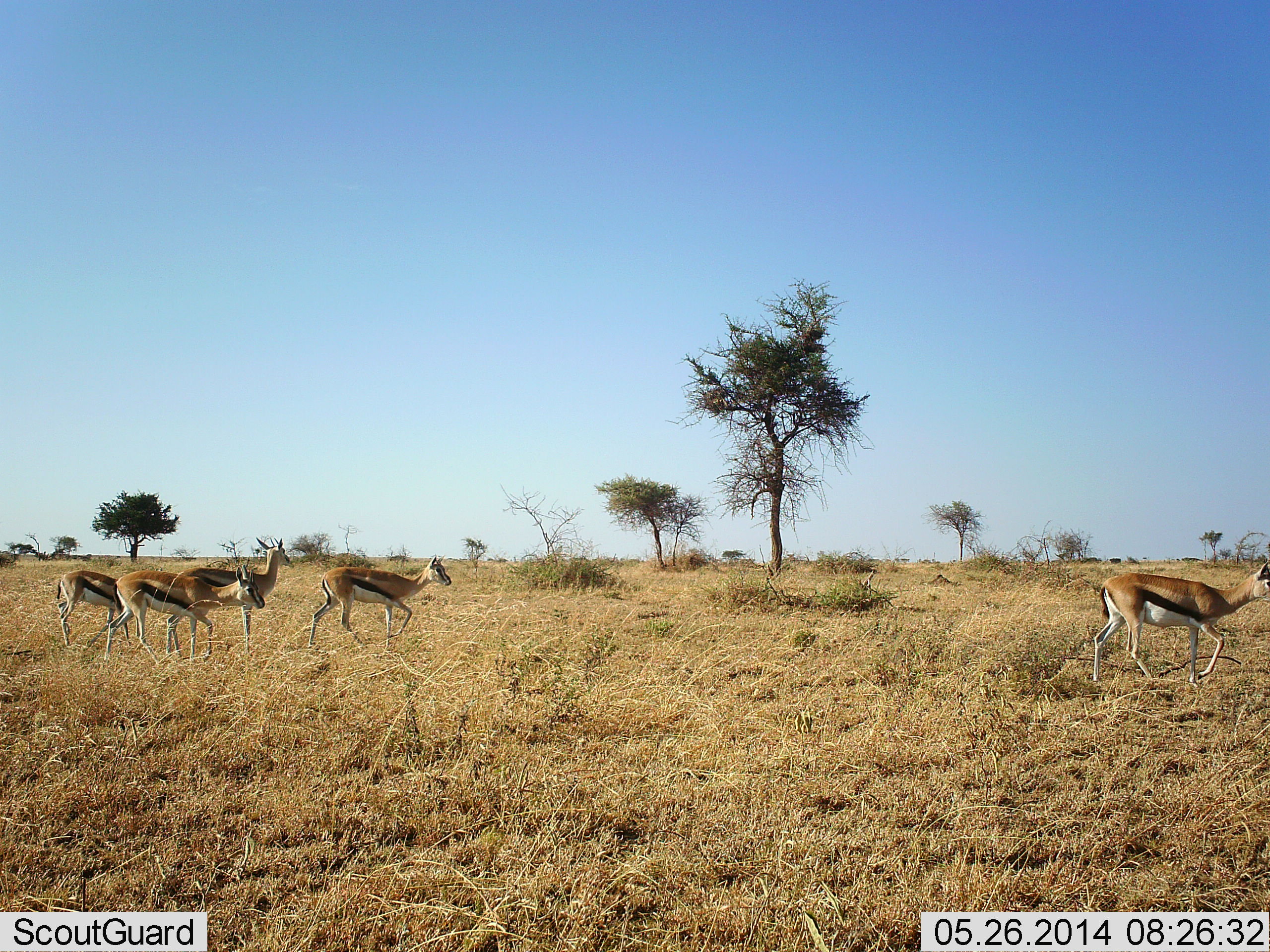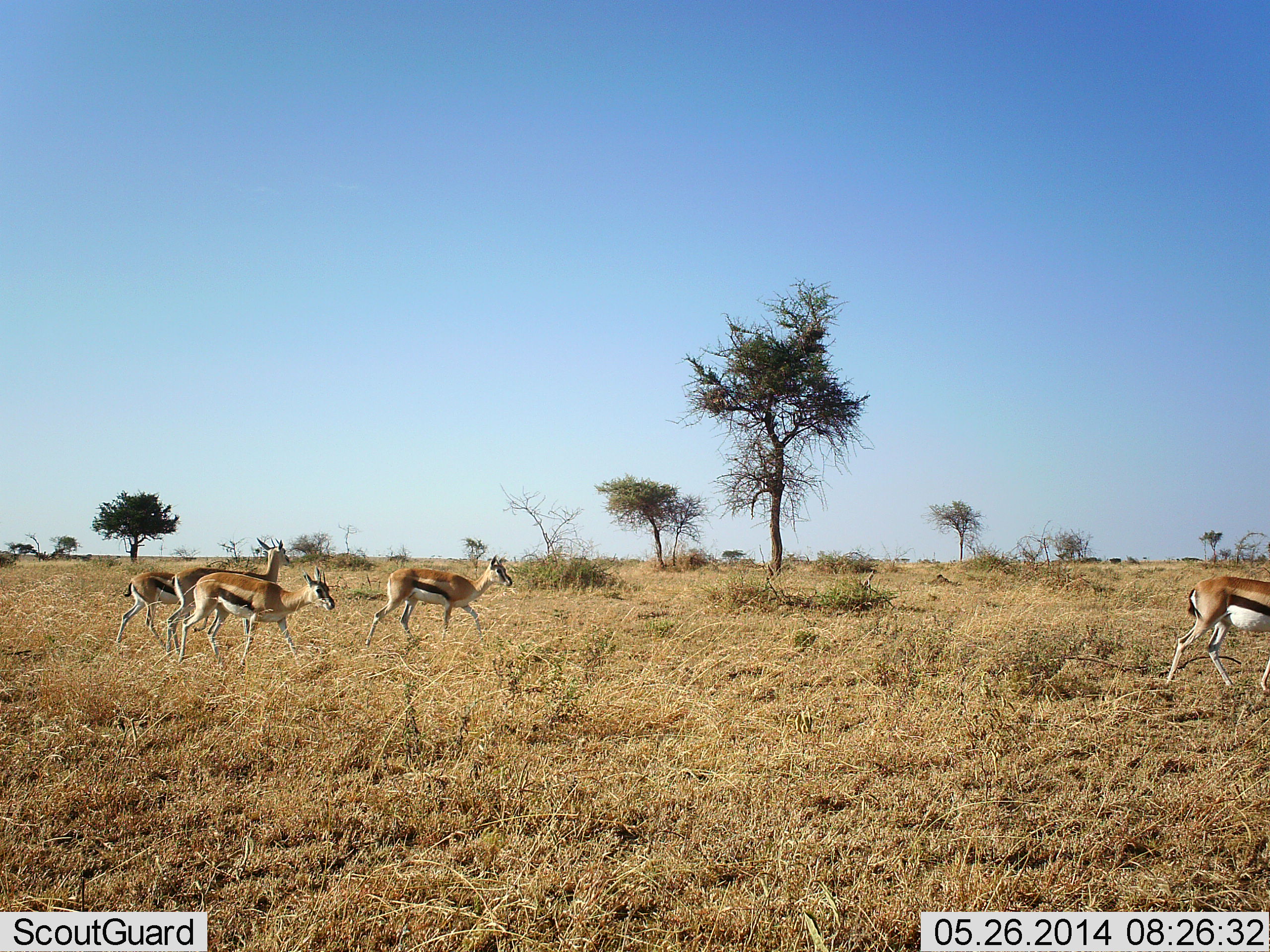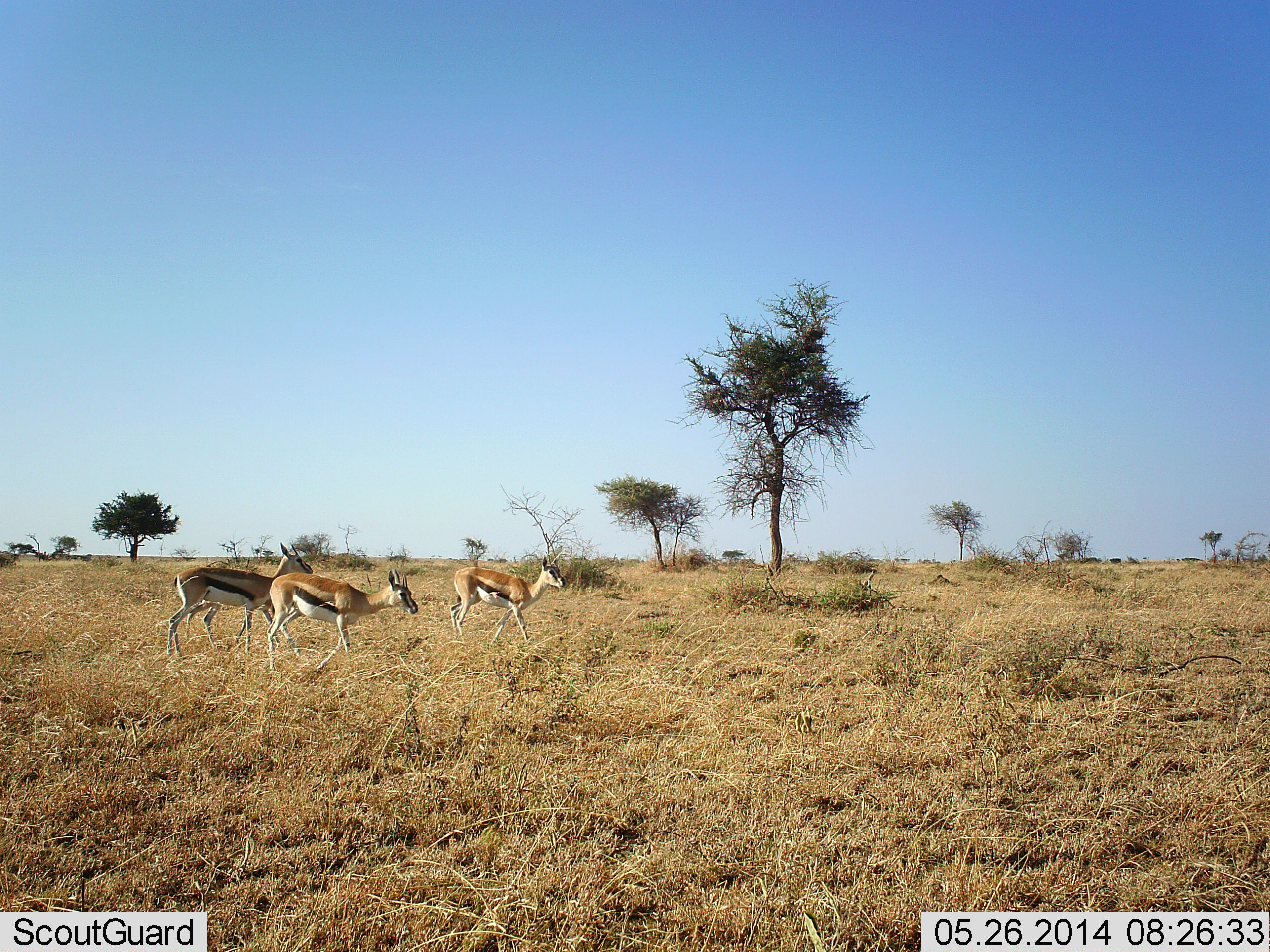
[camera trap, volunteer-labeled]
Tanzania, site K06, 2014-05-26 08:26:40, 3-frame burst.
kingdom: Animalia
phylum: Chordata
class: Mammalia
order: Artiodactyla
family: Bovidae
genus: Eudorcas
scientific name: Eudorcas thomsonii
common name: thomson's gazelle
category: gazellethomsons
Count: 5.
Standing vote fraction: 20%.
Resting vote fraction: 0%.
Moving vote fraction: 100%.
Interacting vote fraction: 0%.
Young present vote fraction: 0%.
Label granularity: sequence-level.